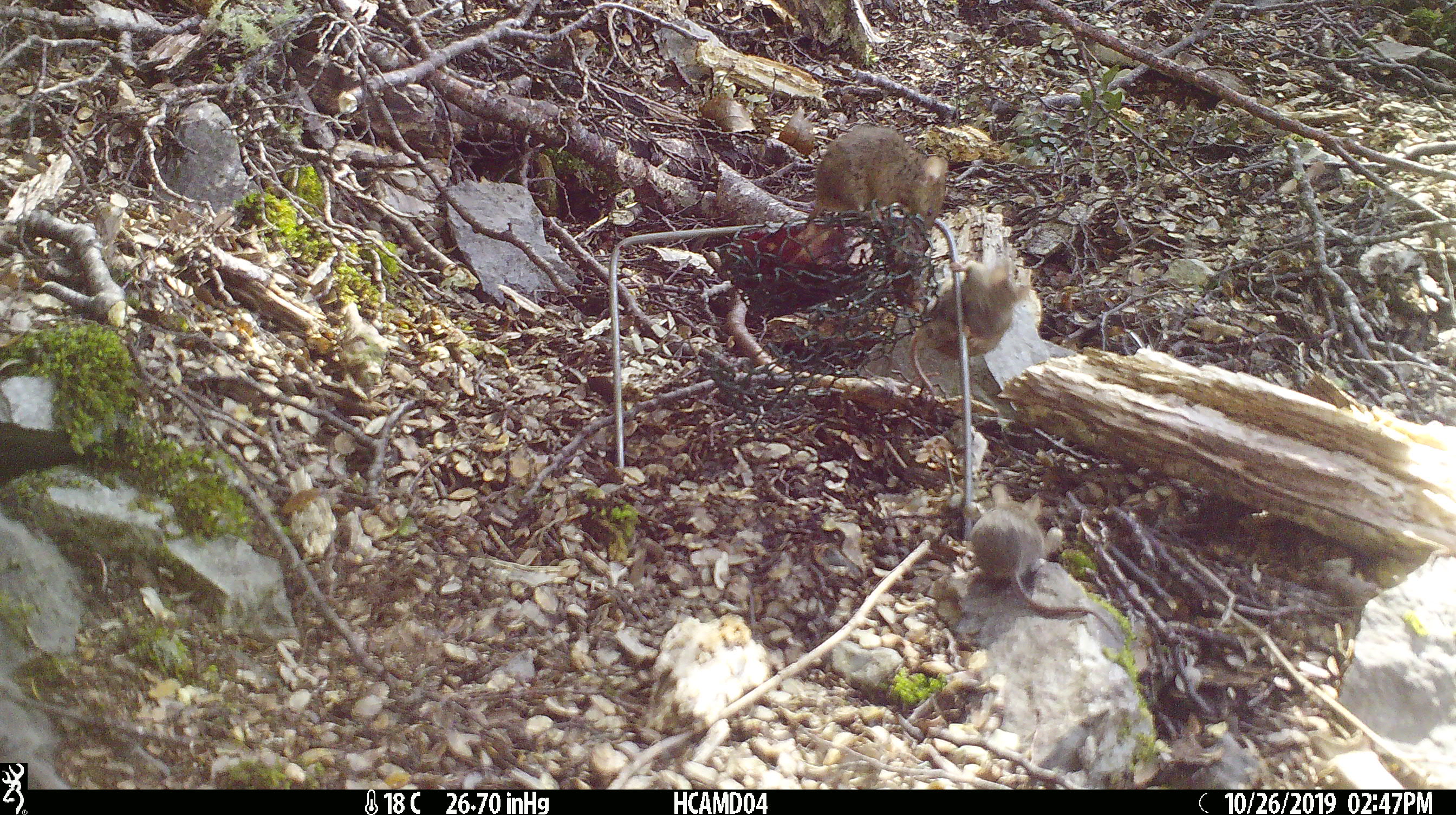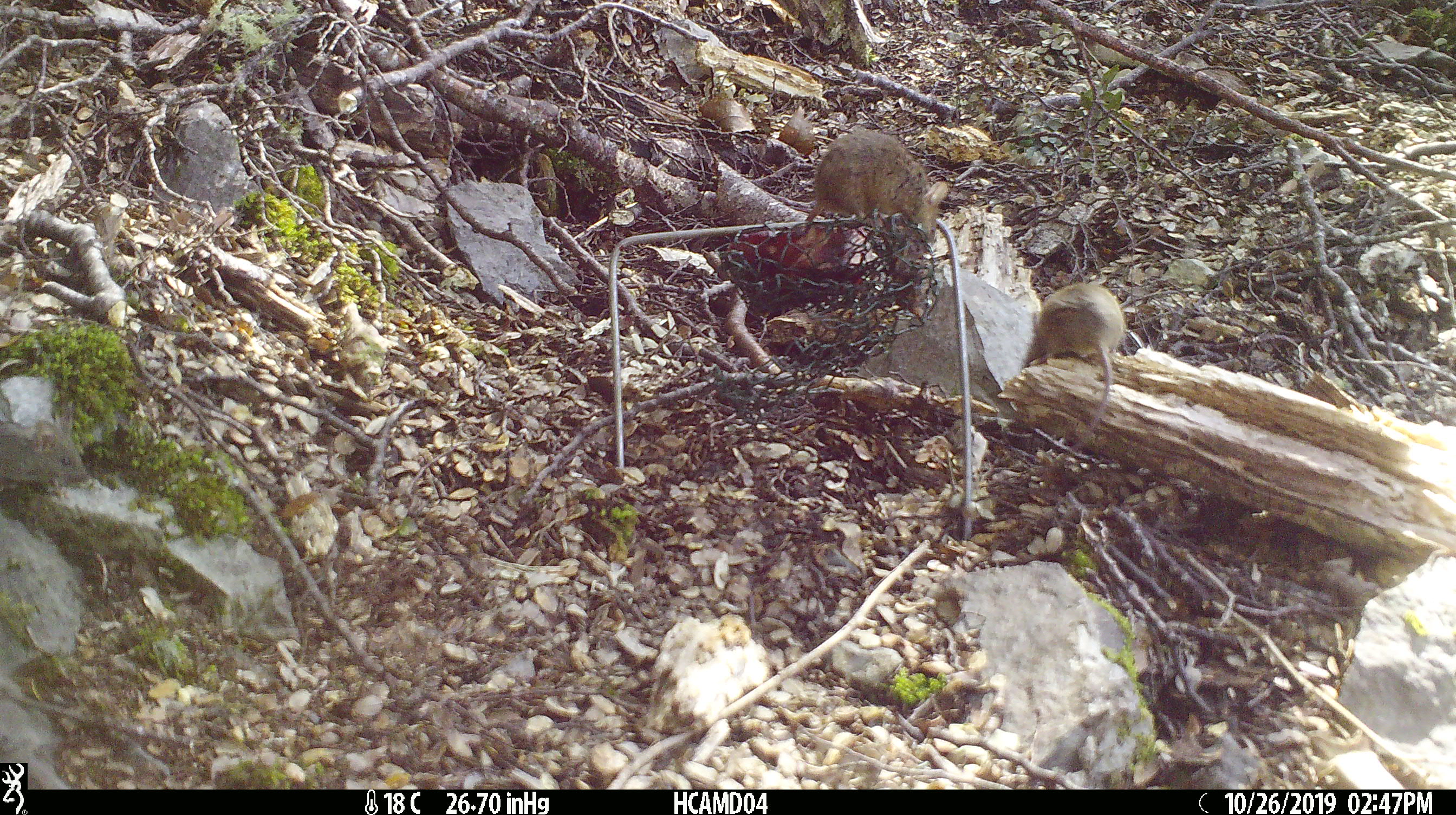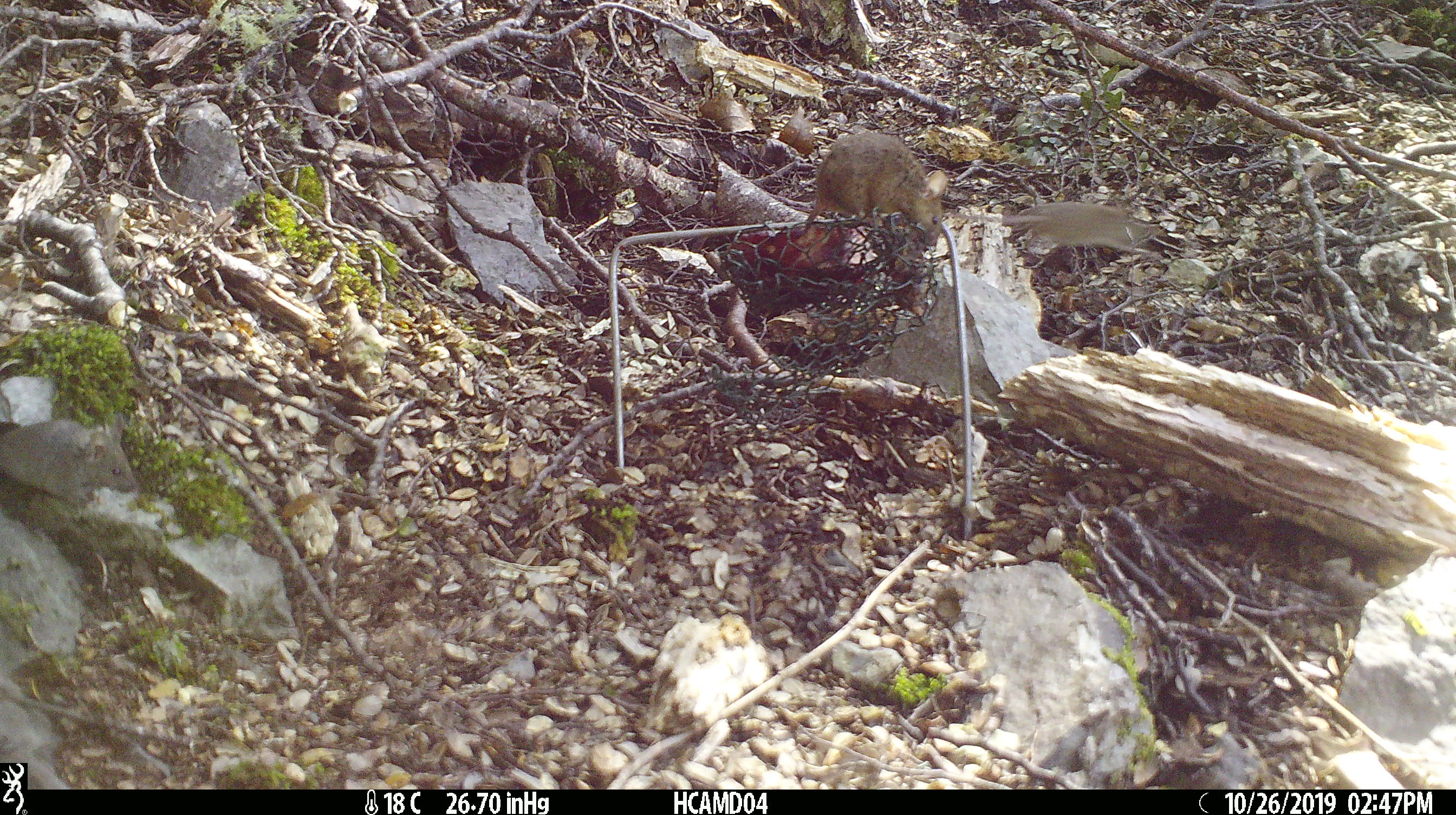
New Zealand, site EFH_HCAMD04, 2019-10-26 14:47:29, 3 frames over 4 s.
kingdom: Animalia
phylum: Chordata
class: Mammalia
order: Rodentia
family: Muridae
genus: Mus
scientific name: Mus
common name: mouse